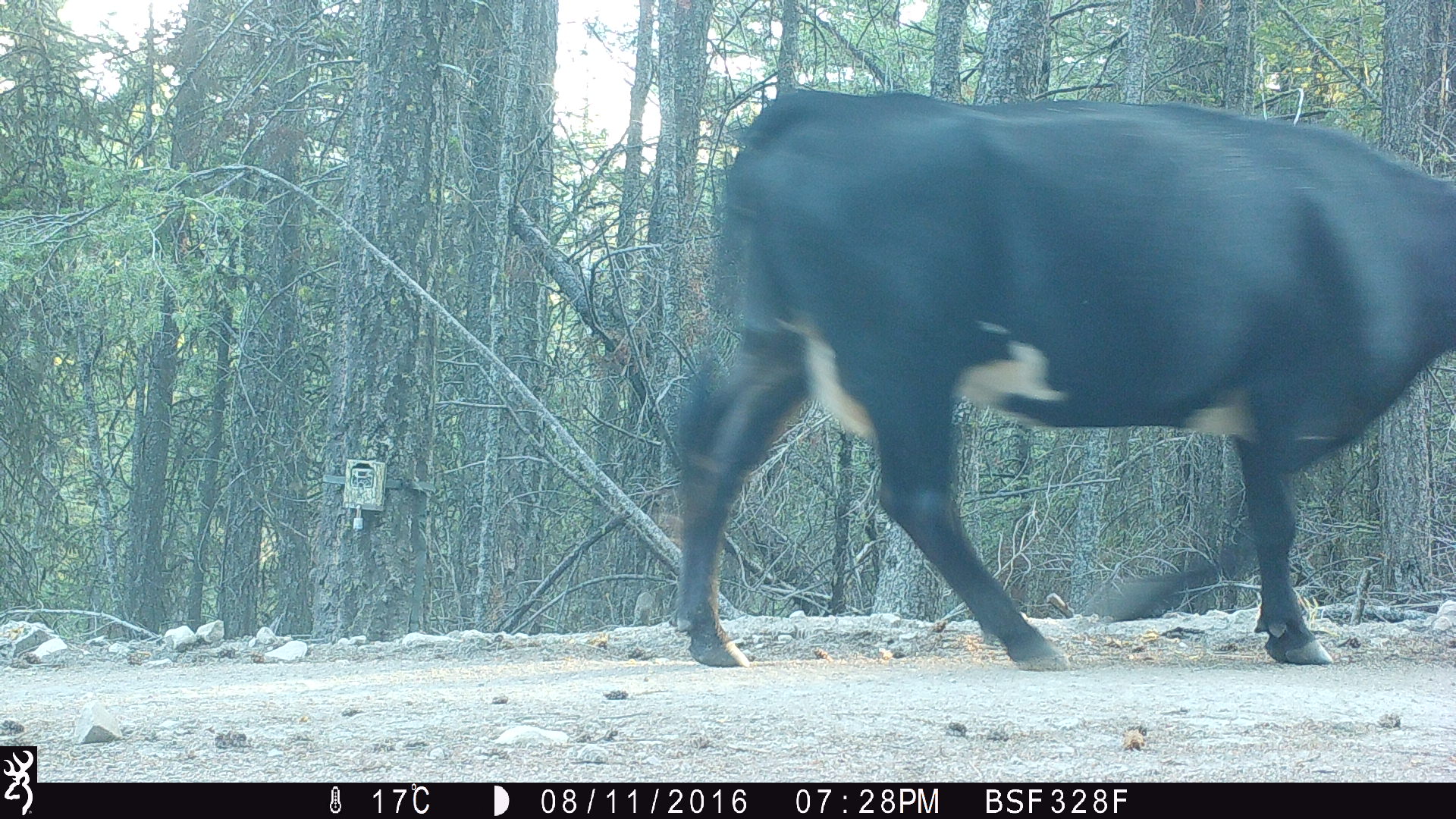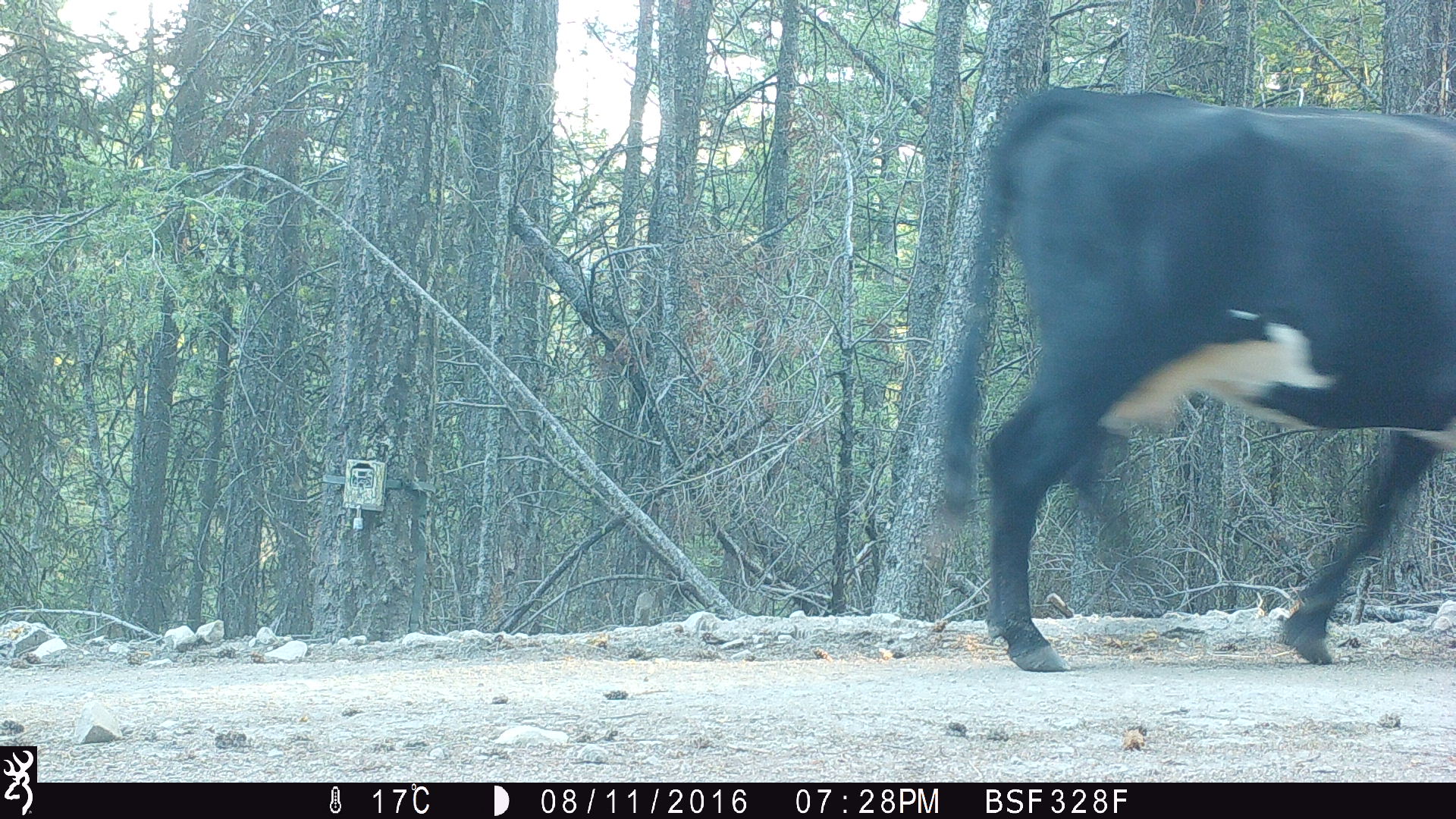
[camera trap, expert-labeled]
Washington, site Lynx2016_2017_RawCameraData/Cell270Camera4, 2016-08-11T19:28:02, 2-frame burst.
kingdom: Animalia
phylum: Chordata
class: Mammalia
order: Artiodactyla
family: Bovidae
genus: Bos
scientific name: Bos taurus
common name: domestic cattle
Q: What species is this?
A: Domestic cattle (Bos taurus).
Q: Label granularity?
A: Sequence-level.